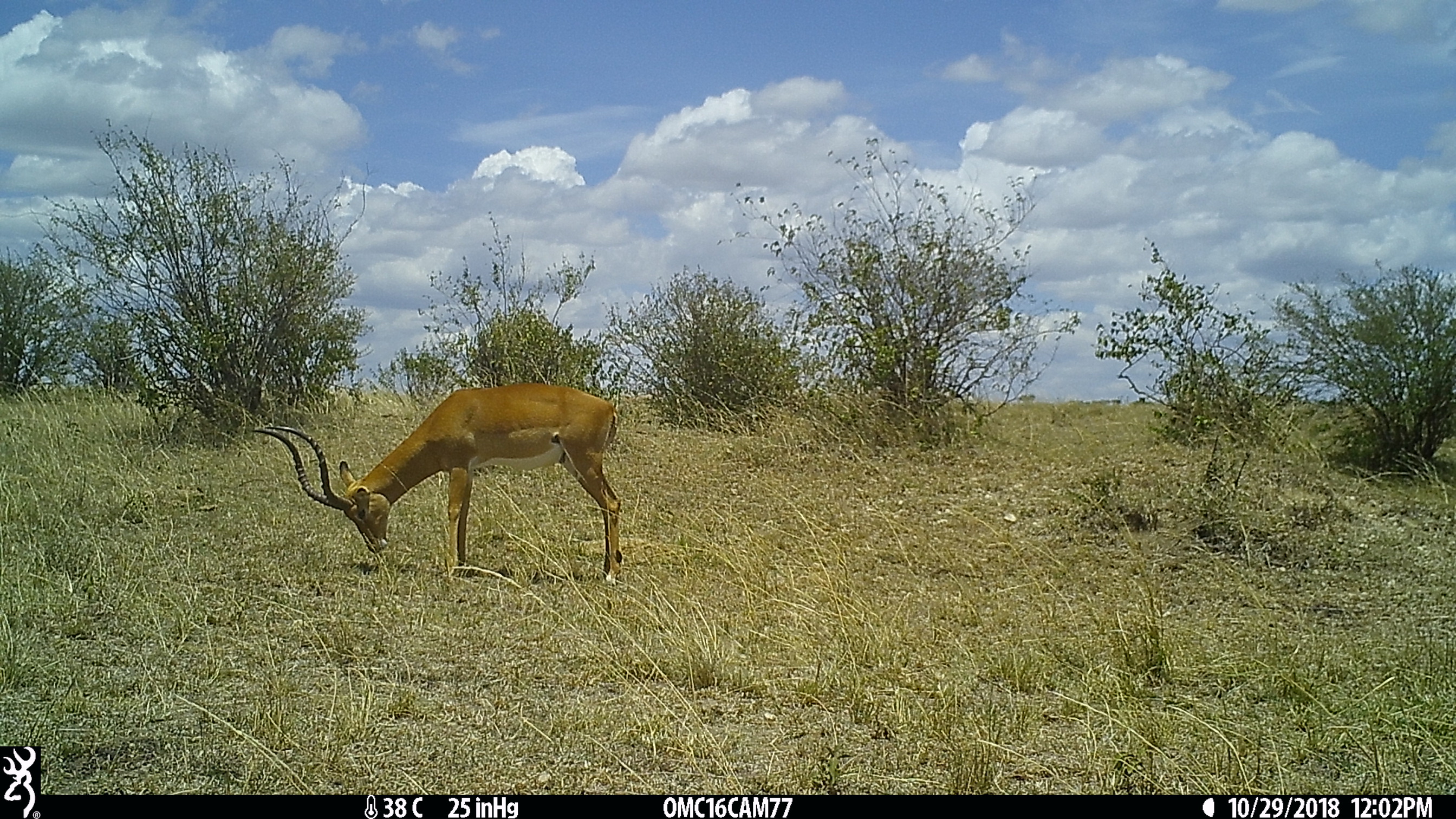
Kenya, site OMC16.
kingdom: Animalia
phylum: Chordata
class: Mammalia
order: Artiodactyla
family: Bovidae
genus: Aepyceros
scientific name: Aepyceros melampus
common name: impala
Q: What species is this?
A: Impala (Aepyceros melampus).